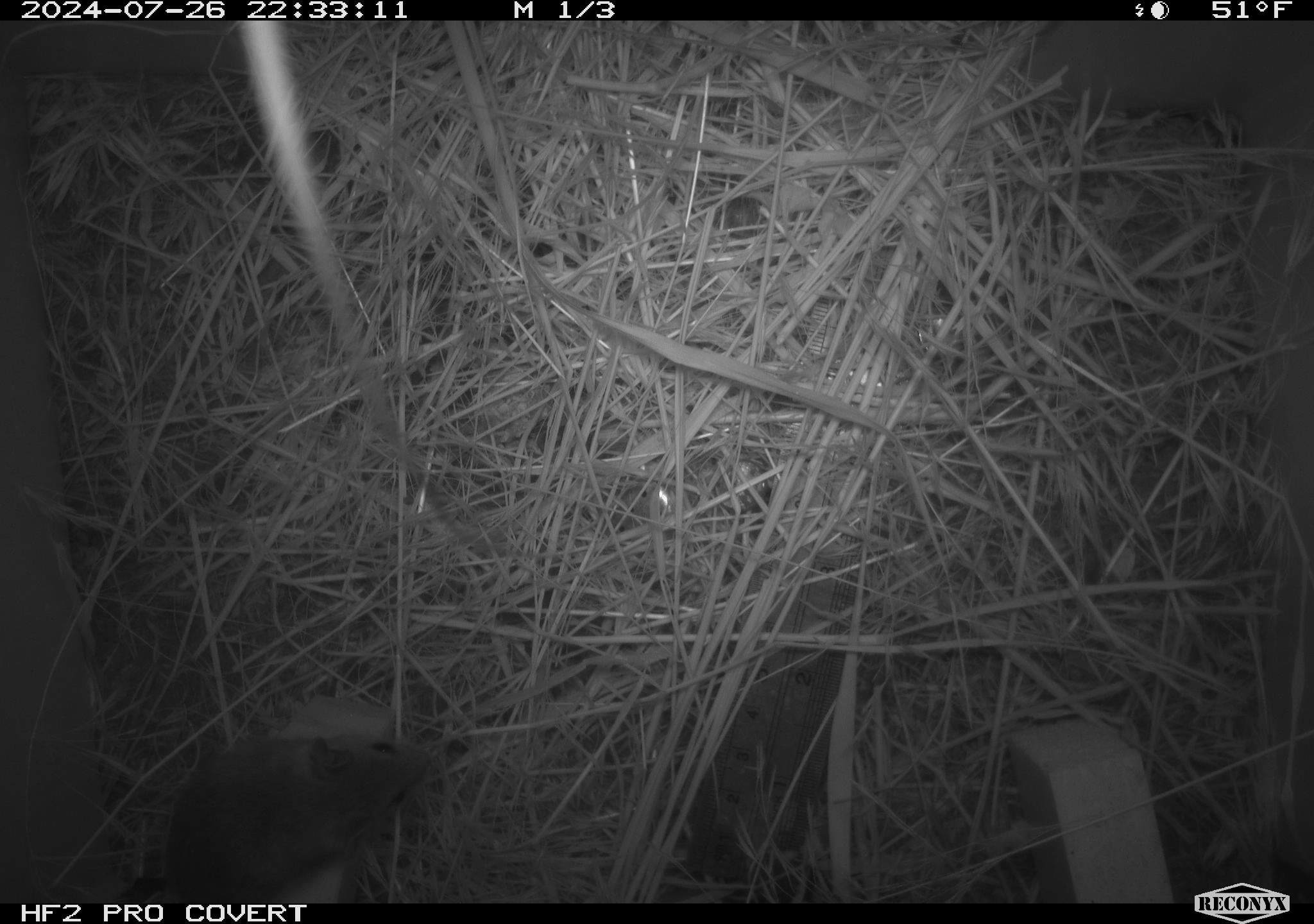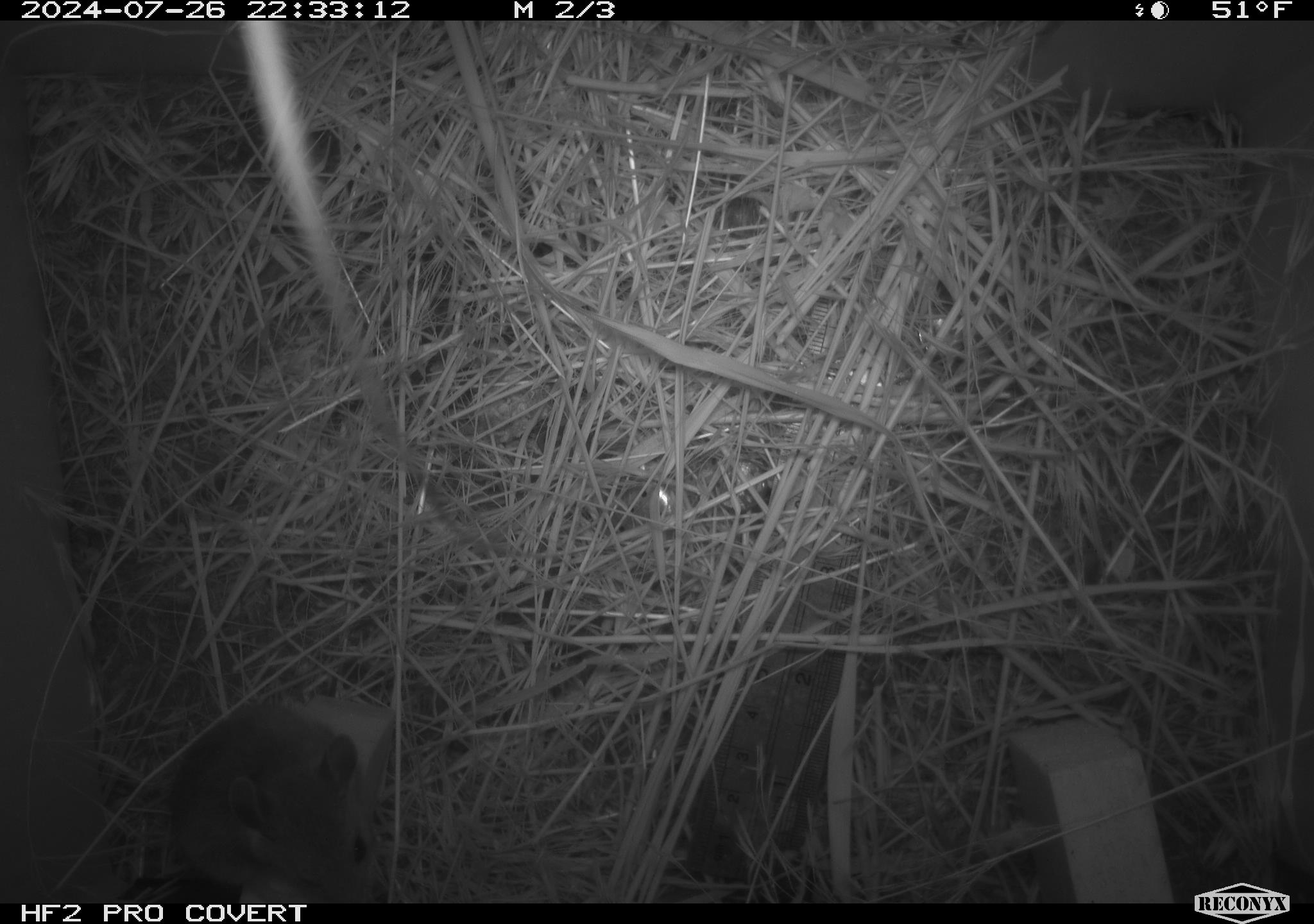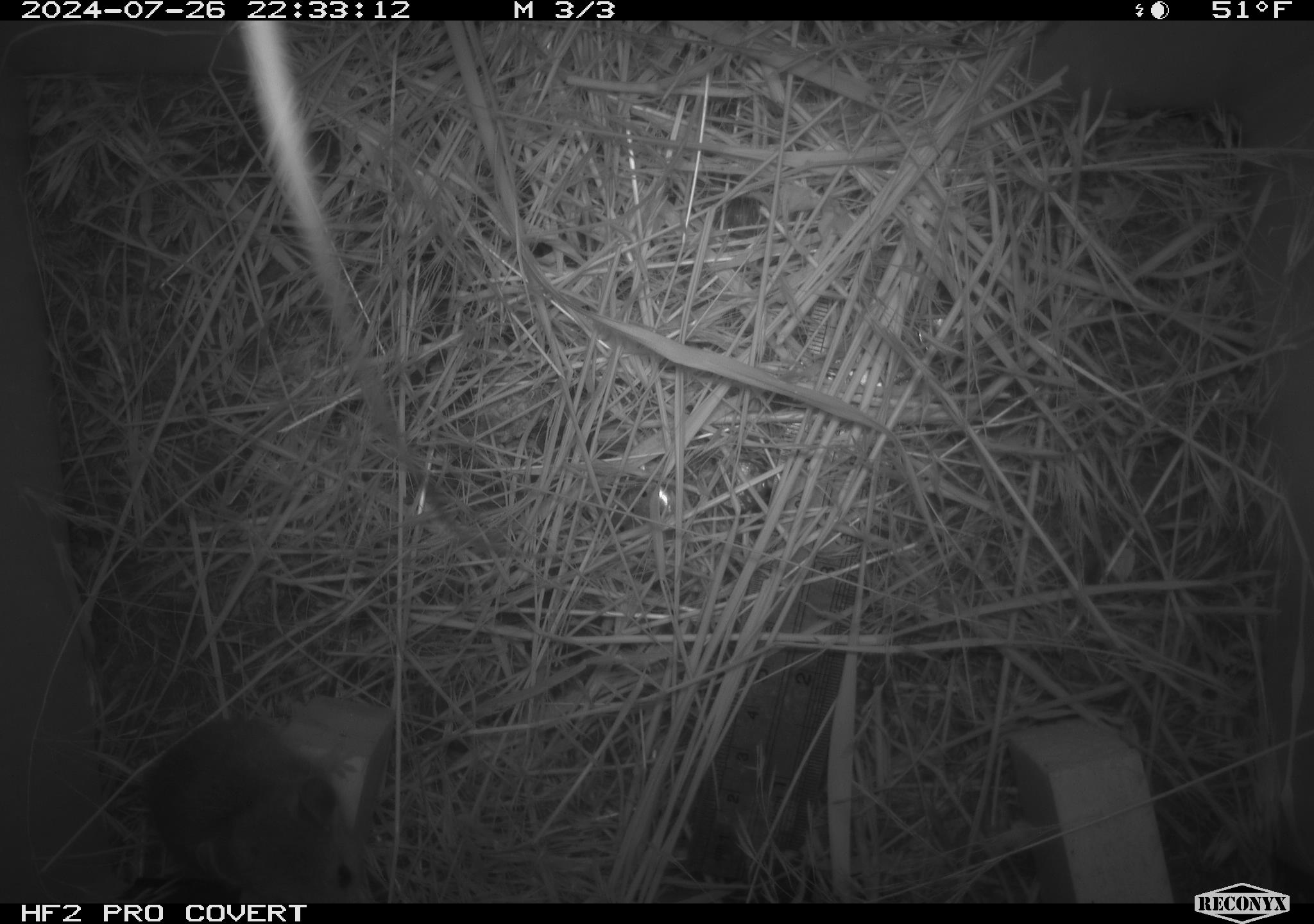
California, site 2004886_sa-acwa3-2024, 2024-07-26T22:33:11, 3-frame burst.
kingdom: Animalia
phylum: Chordata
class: Mammalia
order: Rodentia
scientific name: Rodentia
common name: mouse species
Mouse species (Rodentia).